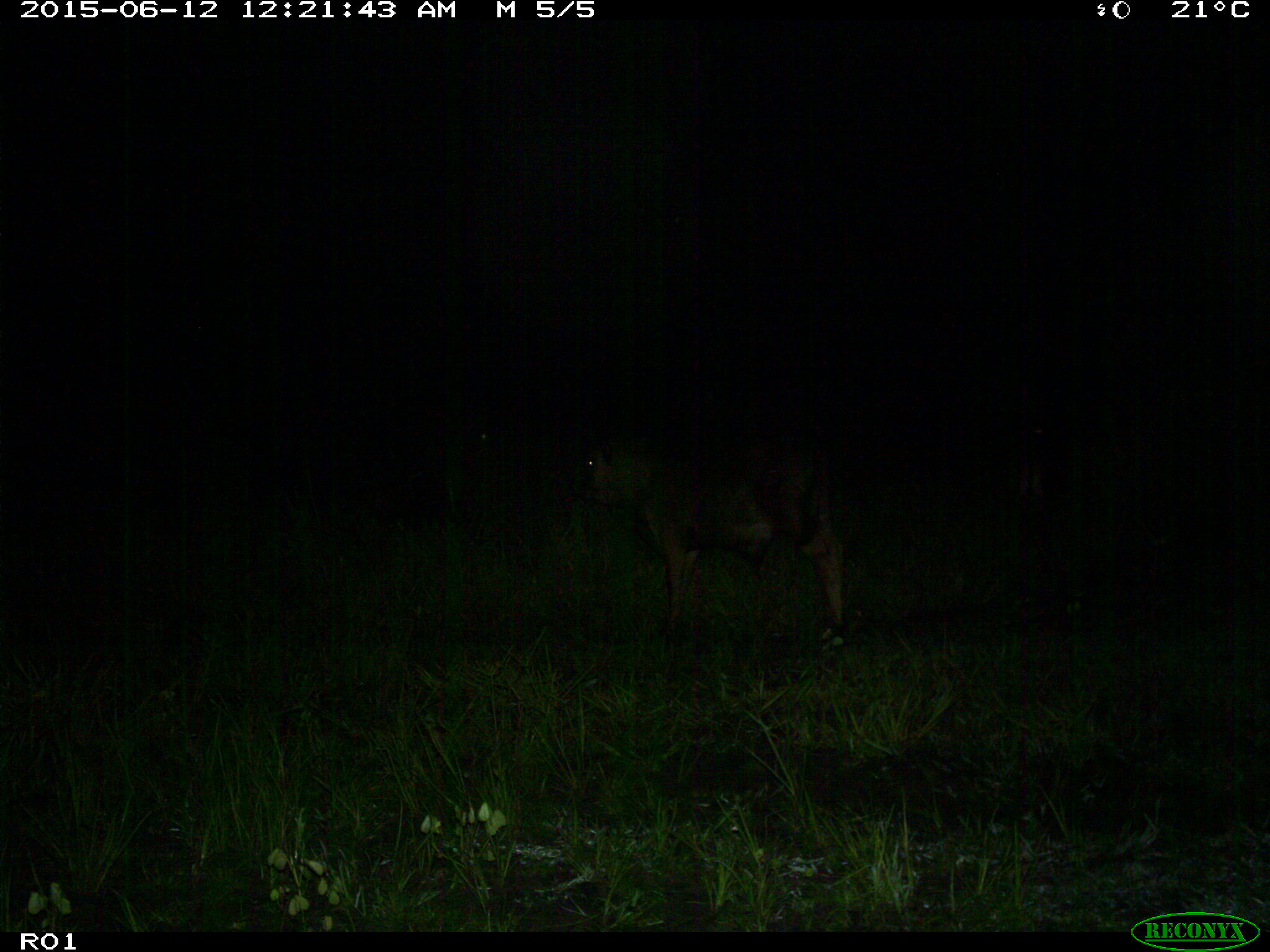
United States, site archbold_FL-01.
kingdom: Animalia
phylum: Chordata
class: Mammalia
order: Artiodactyla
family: Bovidae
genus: Bos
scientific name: Bos taurus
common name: domestic cow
Bos taurus (domestic cow).